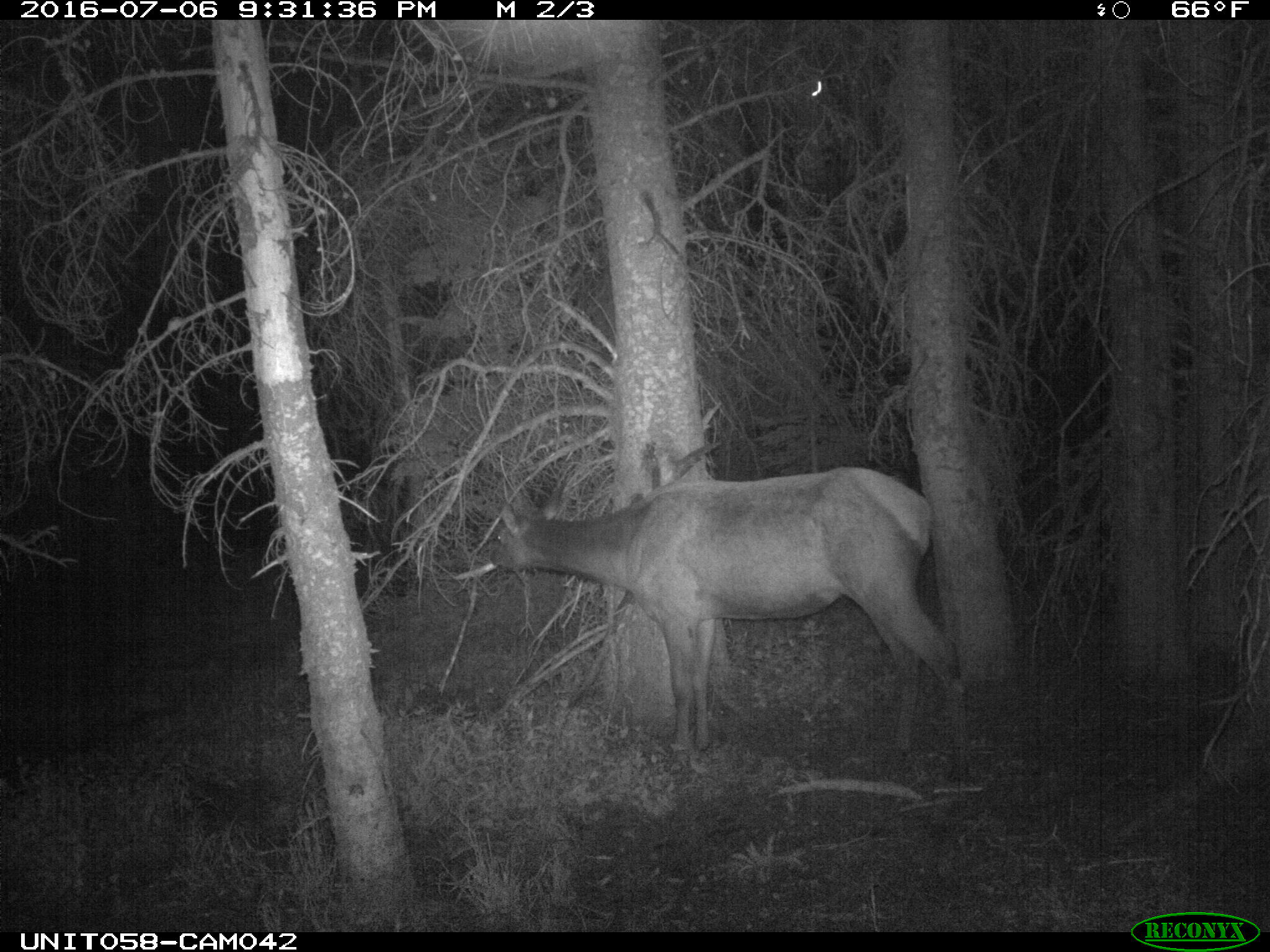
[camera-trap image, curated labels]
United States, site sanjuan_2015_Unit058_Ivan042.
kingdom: Animalia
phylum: Chordata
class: Mammalia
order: Artiodactyla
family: Cervidae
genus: Cervus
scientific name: Cervus elaphus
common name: red deer